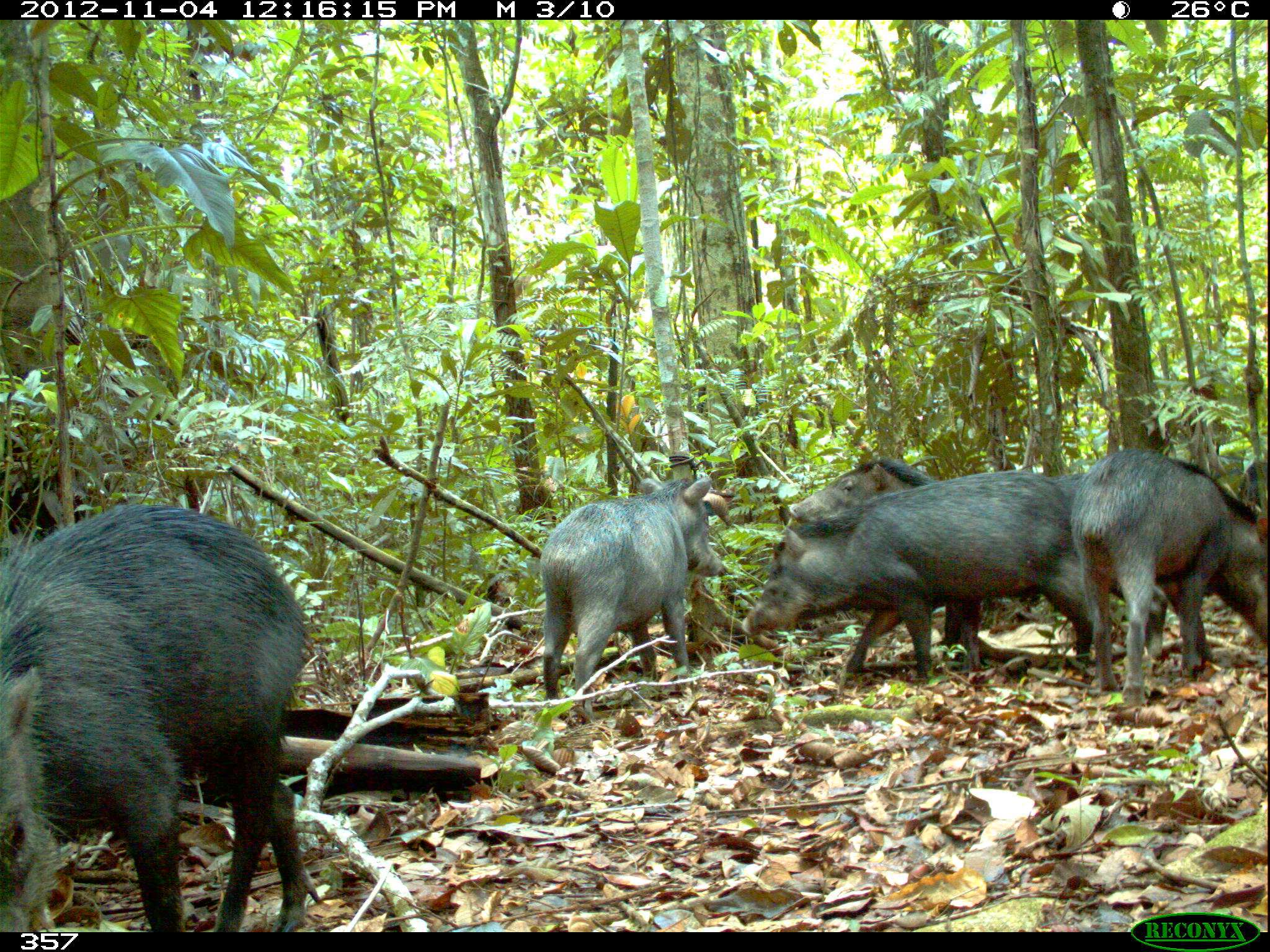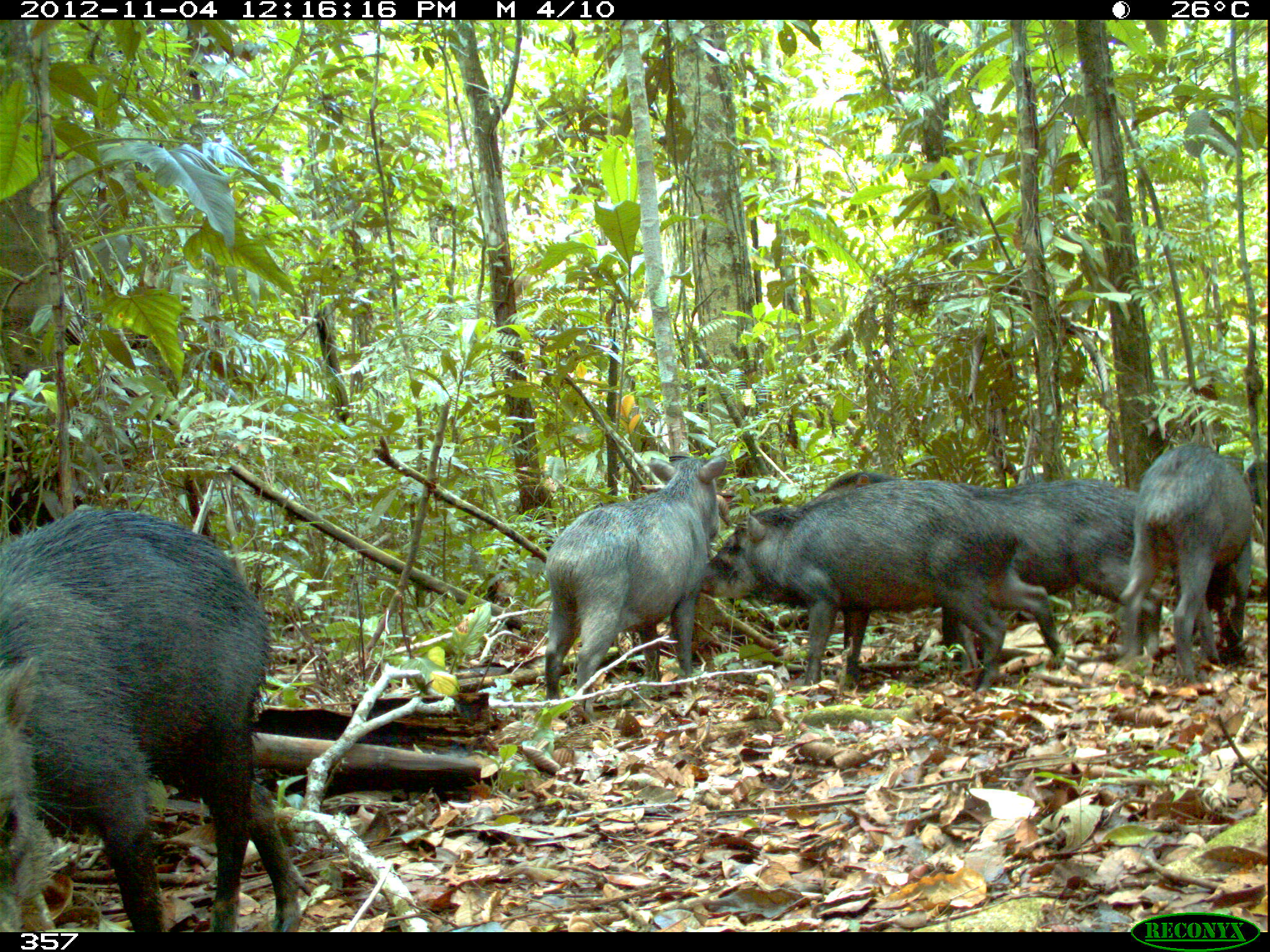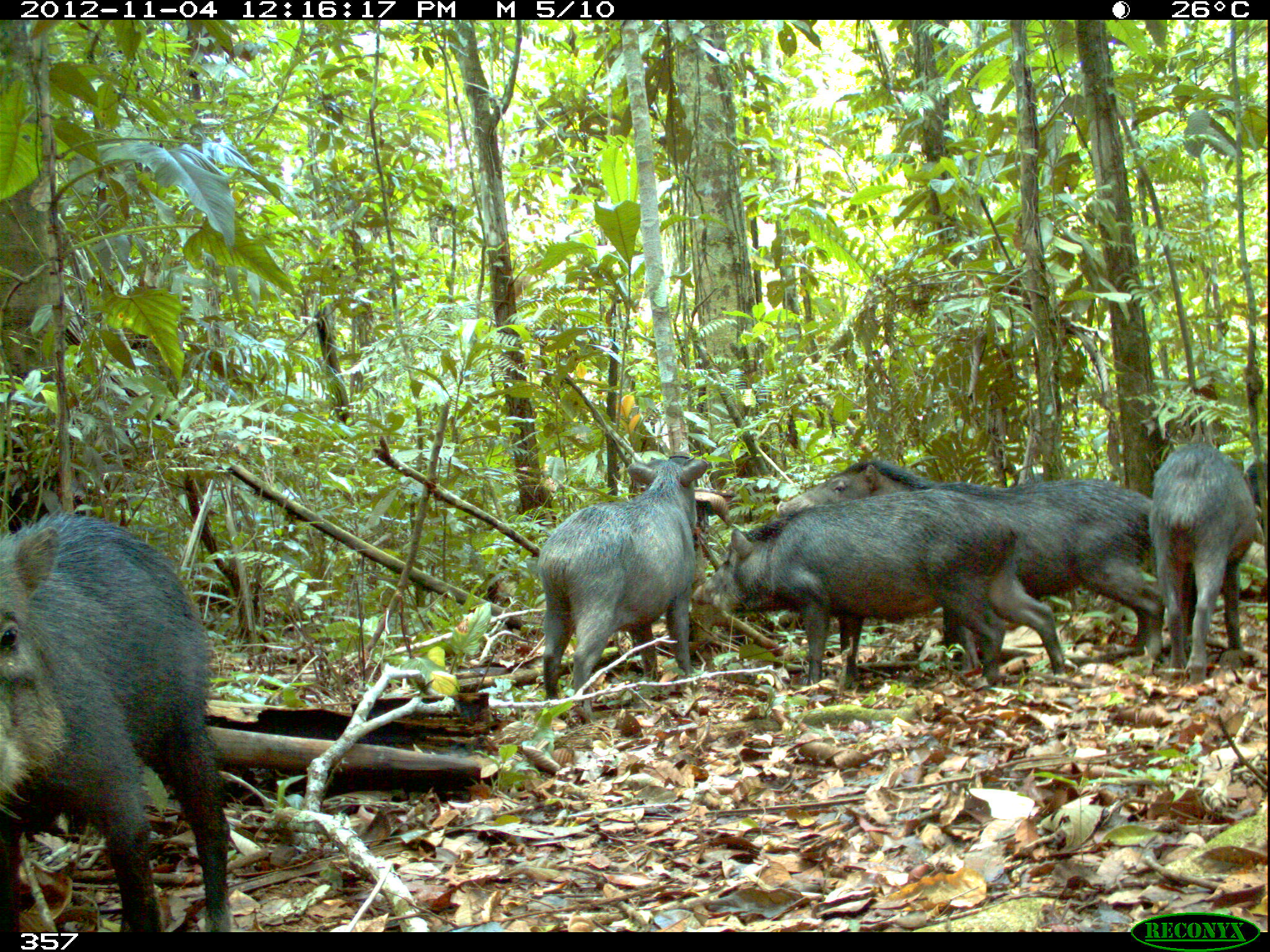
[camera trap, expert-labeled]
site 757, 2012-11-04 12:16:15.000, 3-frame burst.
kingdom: Animalia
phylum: Chordata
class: Mammalia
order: Artiodactyla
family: Tayassuidae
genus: Tayassu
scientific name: Tayassu pecari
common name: white-lipped peccary